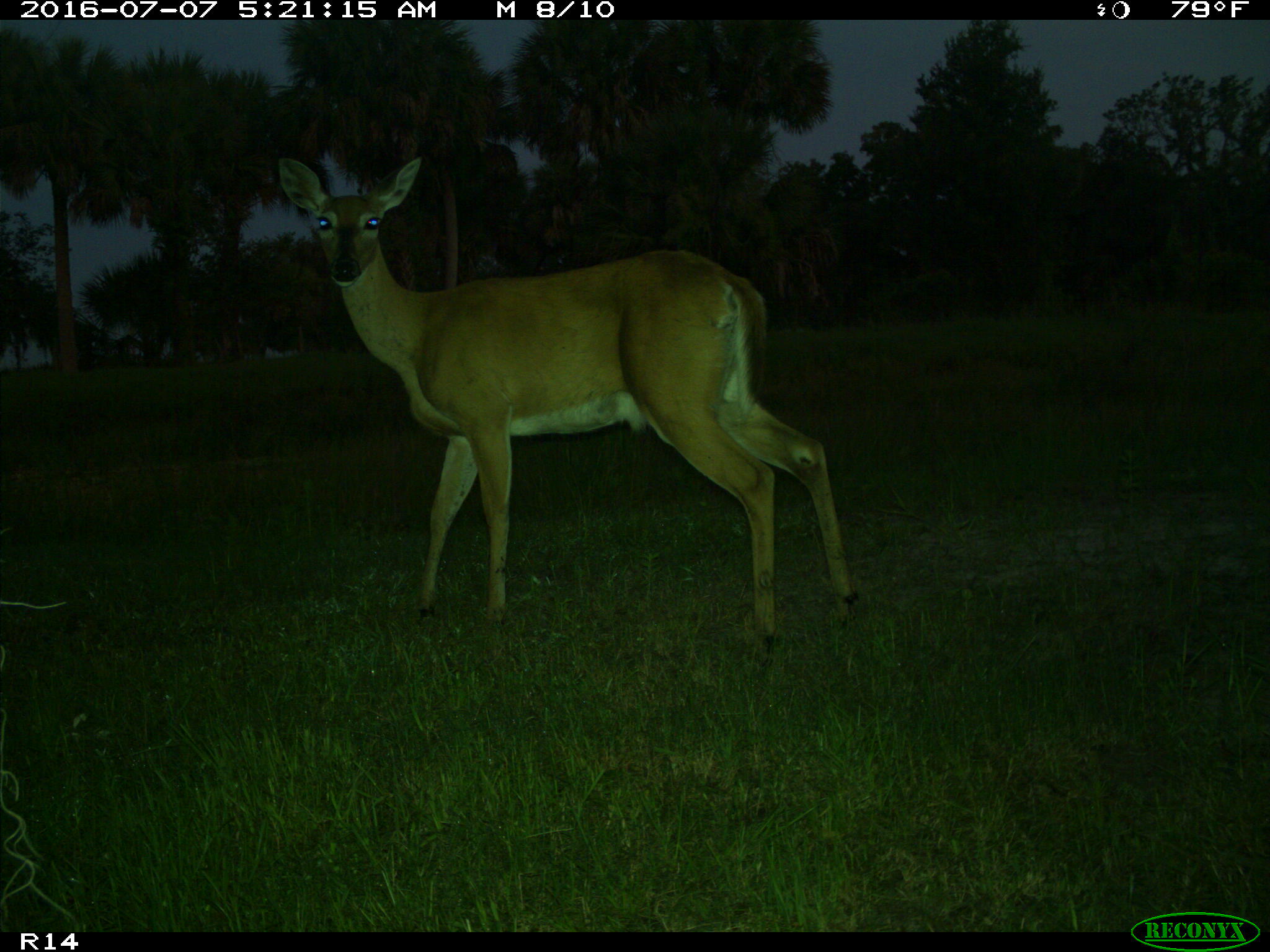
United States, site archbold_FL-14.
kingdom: Animalia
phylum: Chordata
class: Mammalia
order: Artiodactyla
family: Cervidae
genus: Odocoileus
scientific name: Odocoileus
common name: deer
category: unidentified deer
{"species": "unidentified deer (deer) (Odocoileus)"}